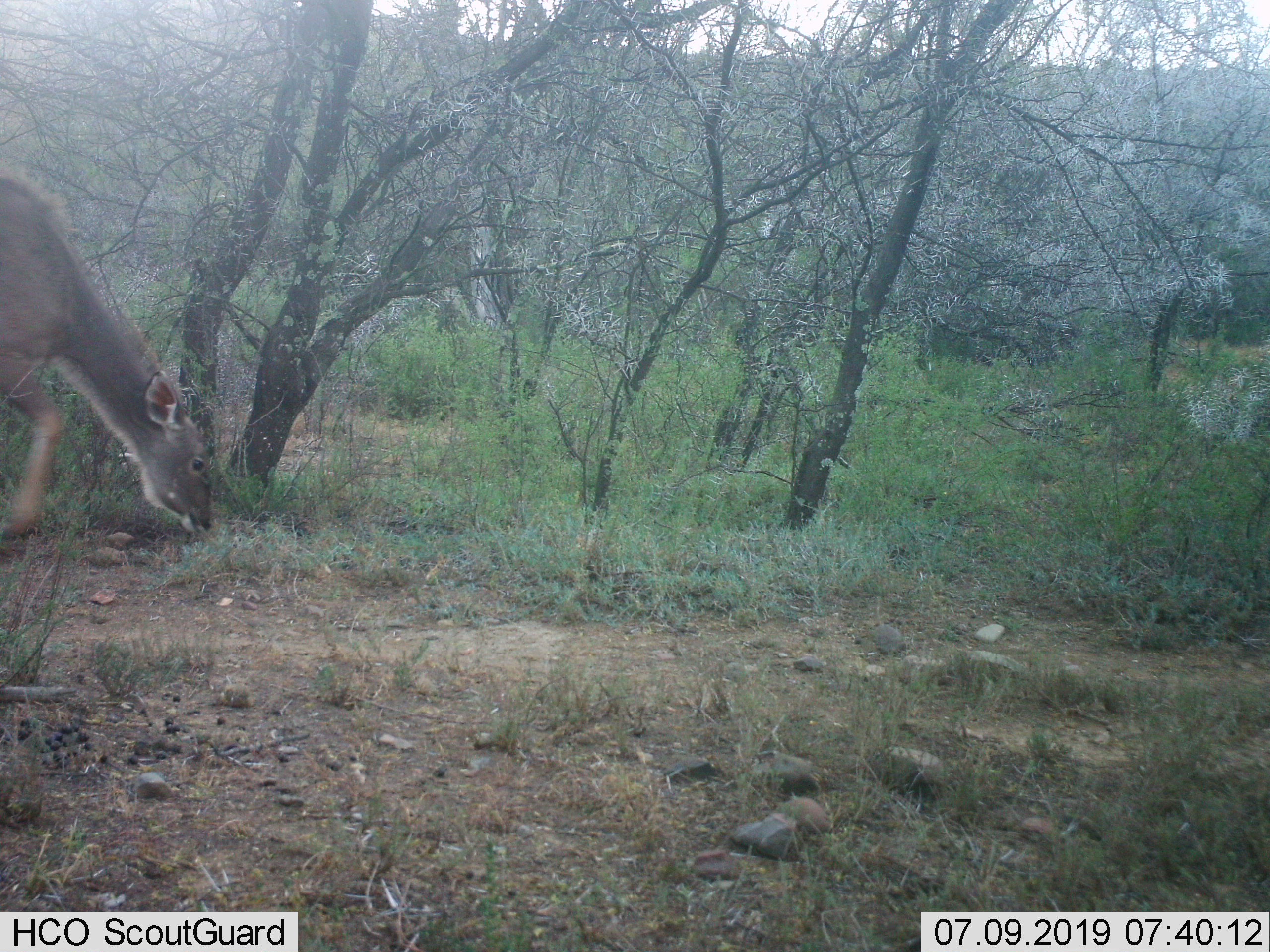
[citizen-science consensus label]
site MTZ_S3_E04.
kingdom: Animalia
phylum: Chordata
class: Mammalia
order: Artiodactyla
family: Cervidae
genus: Dama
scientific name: Dama dama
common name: fallow deer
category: fallowdeer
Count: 1.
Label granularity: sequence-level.